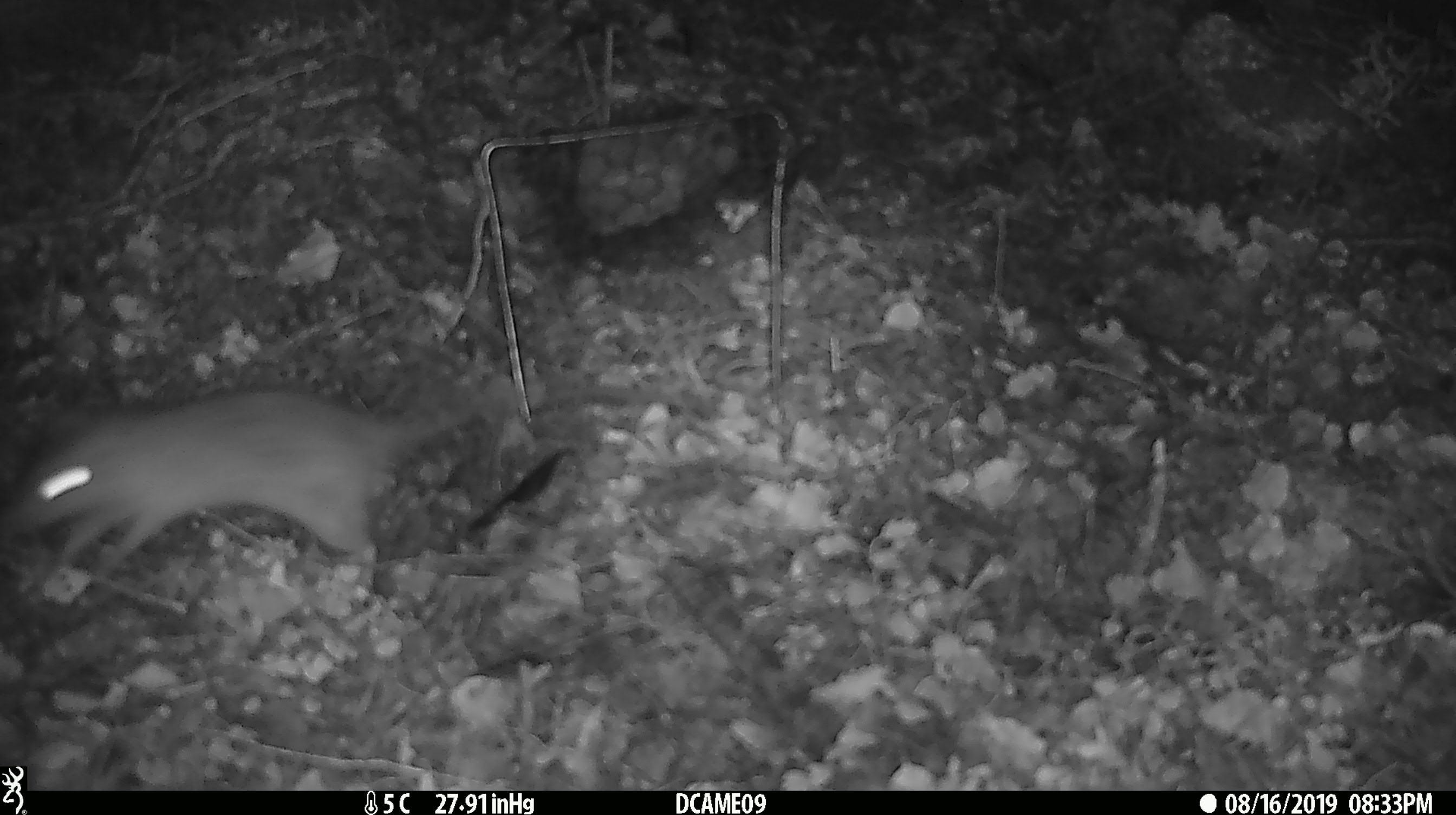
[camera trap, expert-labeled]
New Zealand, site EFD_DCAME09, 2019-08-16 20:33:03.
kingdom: Animalia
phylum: Chordata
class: Mammalia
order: Rodentia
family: Muridae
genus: Rattus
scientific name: Rattus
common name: rat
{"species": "rat (Rattus)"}